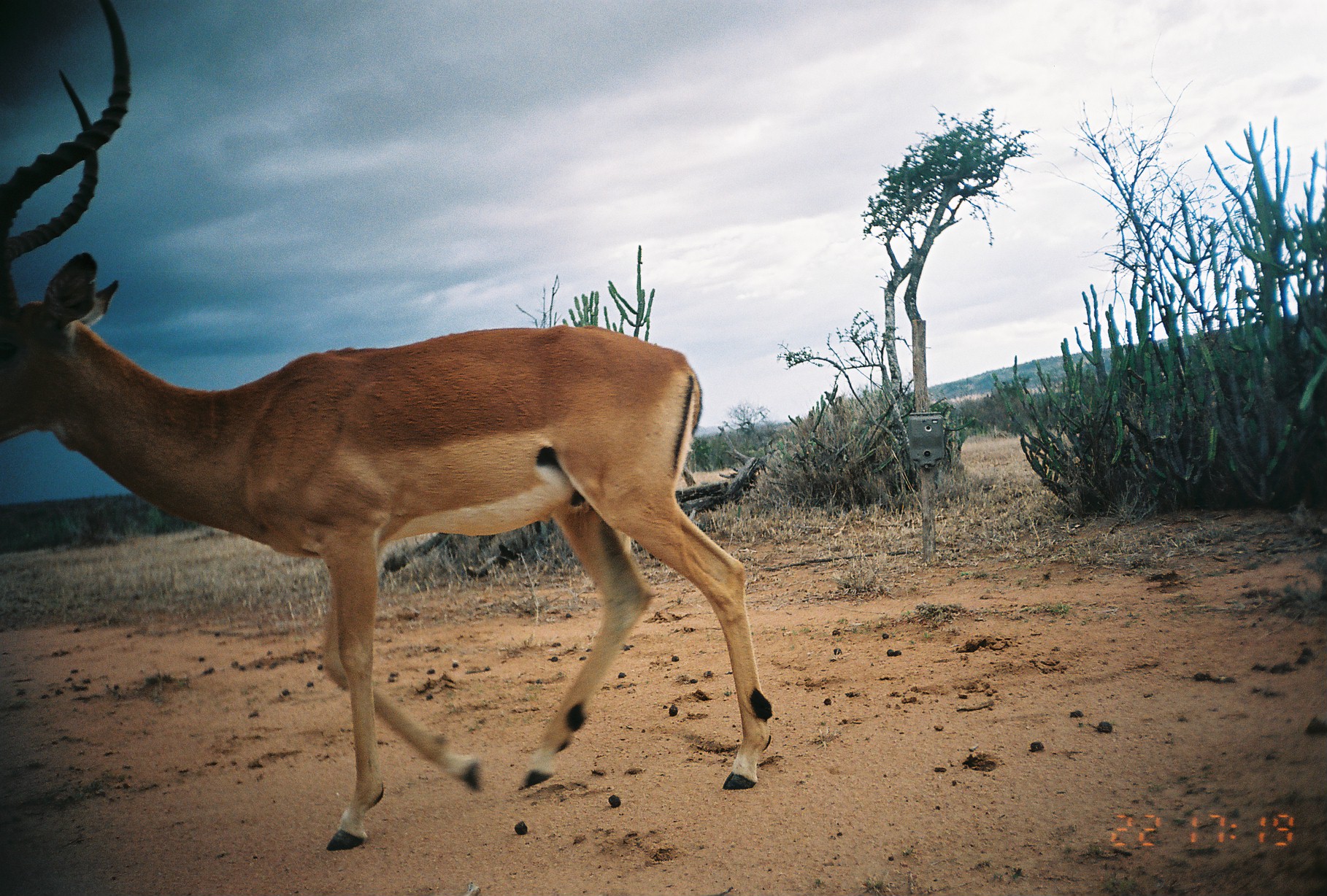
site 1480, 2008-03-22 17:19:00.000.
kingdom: Animalia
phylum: Chordata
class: Mammalia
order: Artiodactyla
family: Bovidae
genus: Aepyceros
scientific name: Aepyceros melampus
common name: impala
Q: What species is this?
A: Aepyceros melampus (impala).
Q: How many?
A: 1.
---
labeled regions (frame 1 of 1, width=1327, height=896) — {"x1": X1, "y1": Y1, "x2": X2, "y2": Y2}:
aepyceros melampus: {"x1": 0, "y1": 0, "x2": 773, "y2": 851}